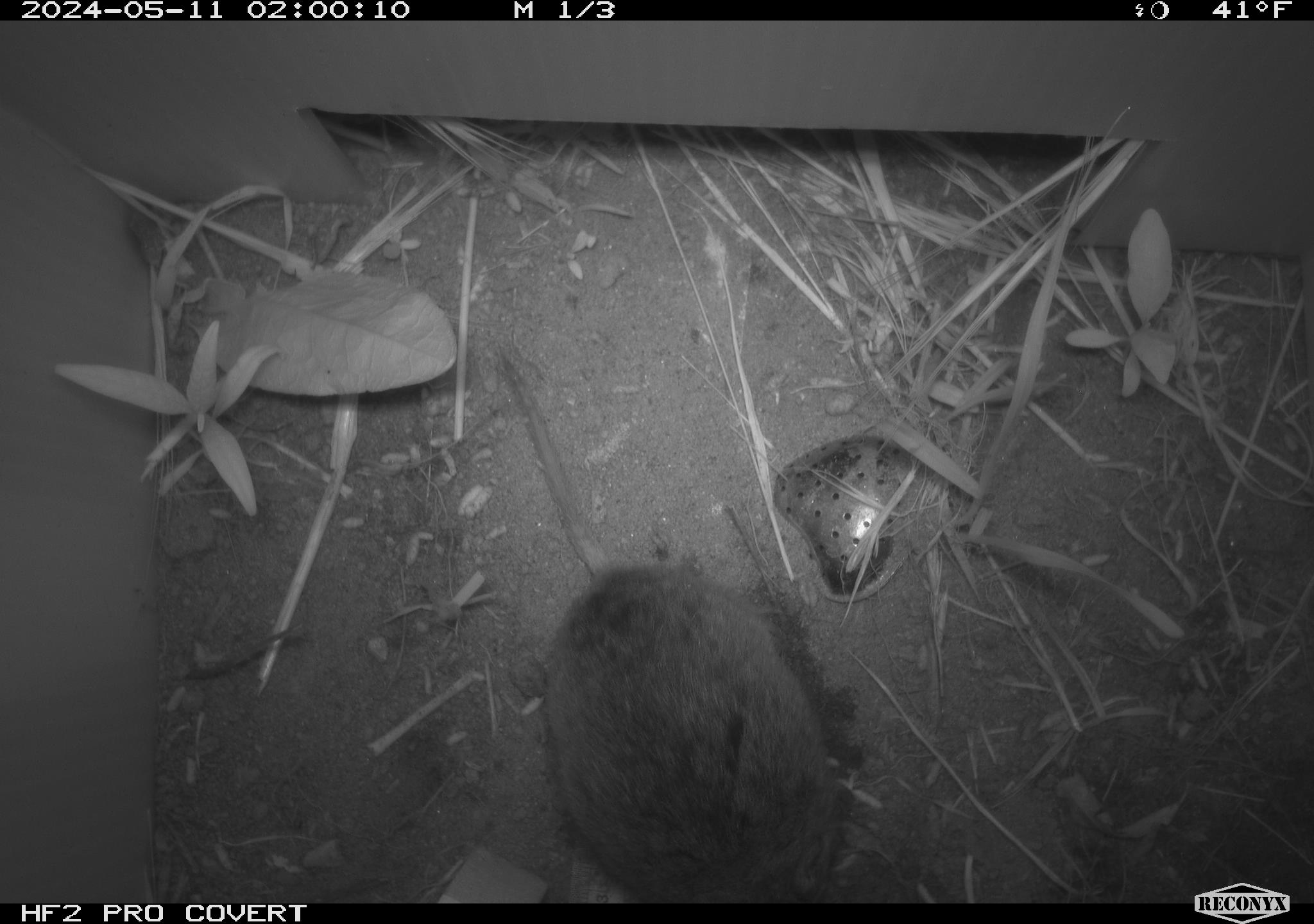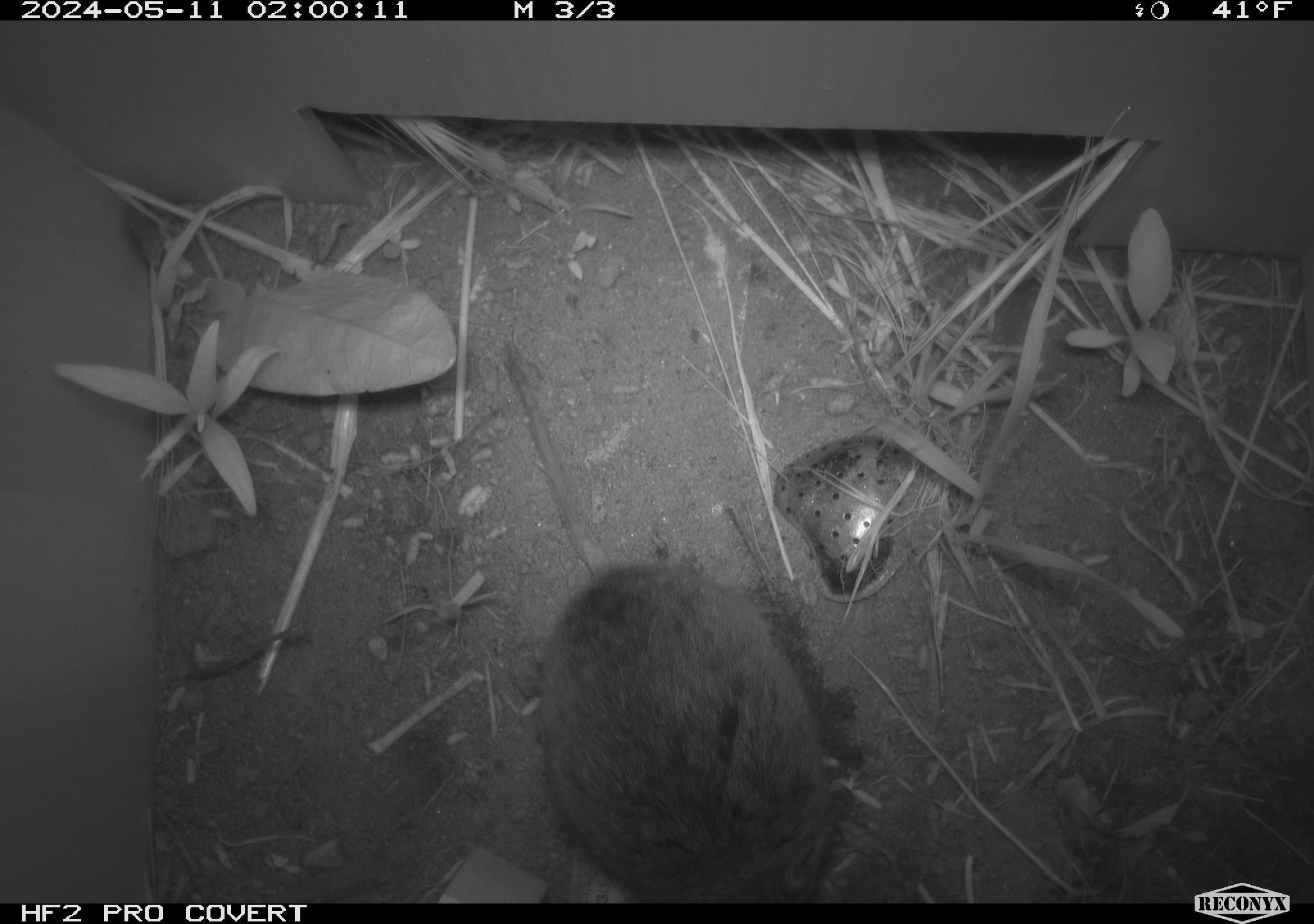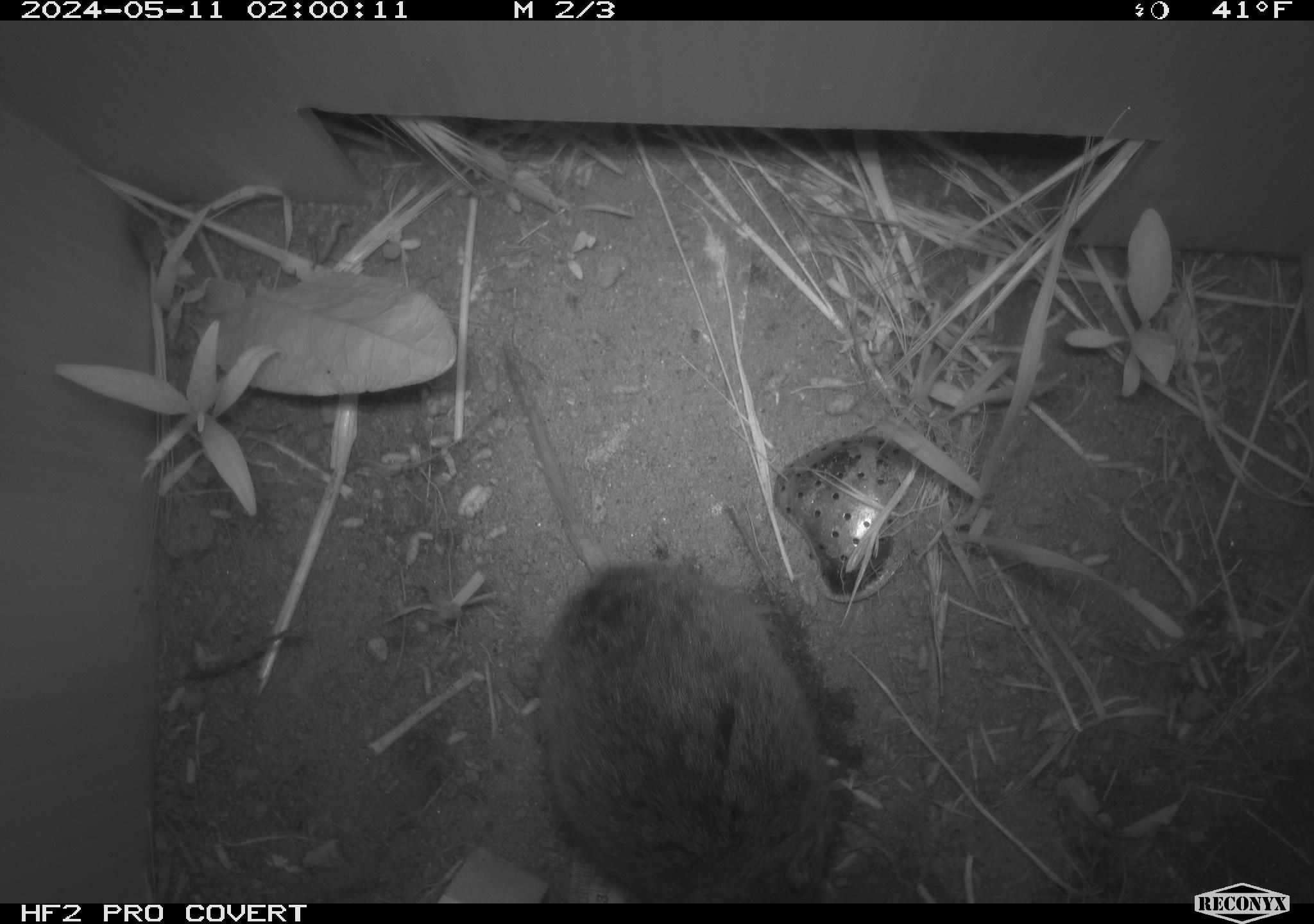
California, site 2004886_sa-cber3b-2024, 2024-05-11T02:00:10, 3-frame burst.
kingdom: Animalia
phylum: Chordata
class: Mammalia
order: Rodentia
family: Cricetidae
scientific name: Arvicolinae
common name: voles, lemmings, and muskrats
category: arvicolinae subfamily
Arvicolinae subfamily (voles, lemmings, and muskrats) (Arvicolinae).